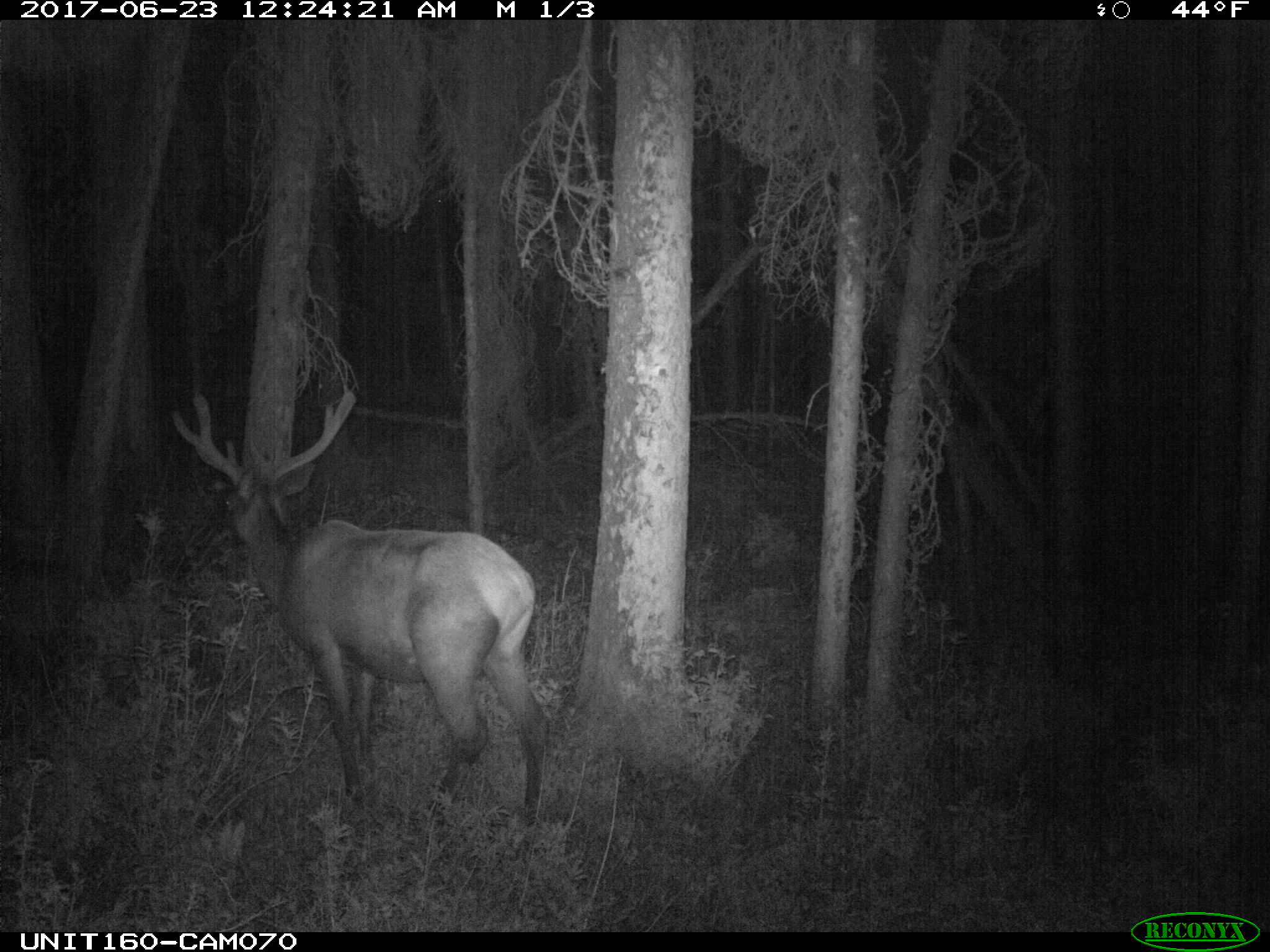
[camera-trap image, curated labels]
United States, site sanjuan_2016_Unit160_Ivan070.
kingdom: Animalia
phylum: Chordata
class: Mammalia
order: Artiodactyla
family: Cervidae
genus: Cervus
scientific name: Cervus elaphus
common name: red deer